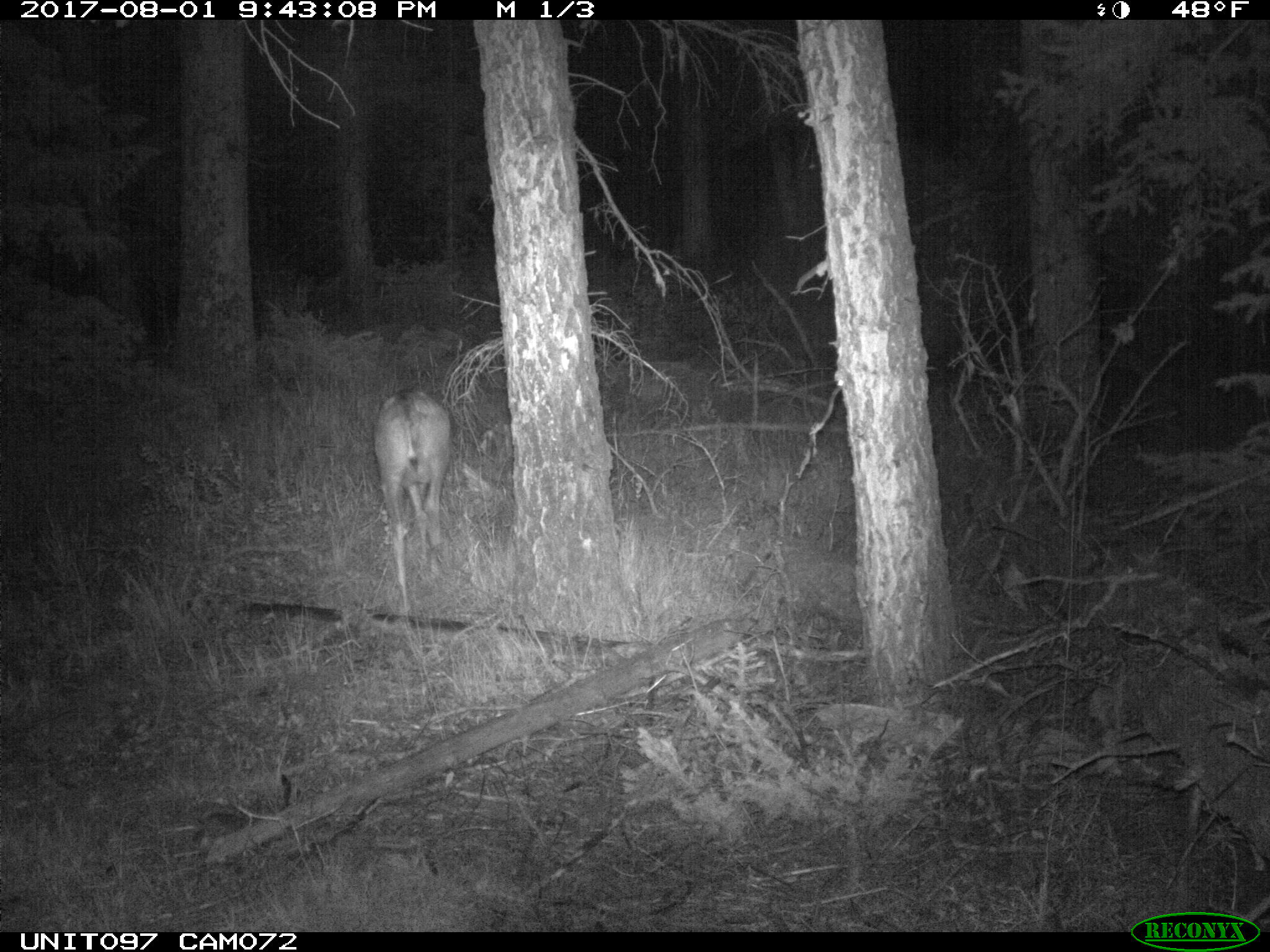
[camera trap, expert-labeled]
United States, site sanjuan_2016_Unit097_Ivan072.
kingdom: Animalia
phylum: Chordata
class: Mammalia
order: Artiodactyla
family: Cervidae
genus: Odocoileus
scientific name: Odocoileus hemionus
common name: mule deer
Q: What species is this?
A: Odocoileus hemionus (mule deer).